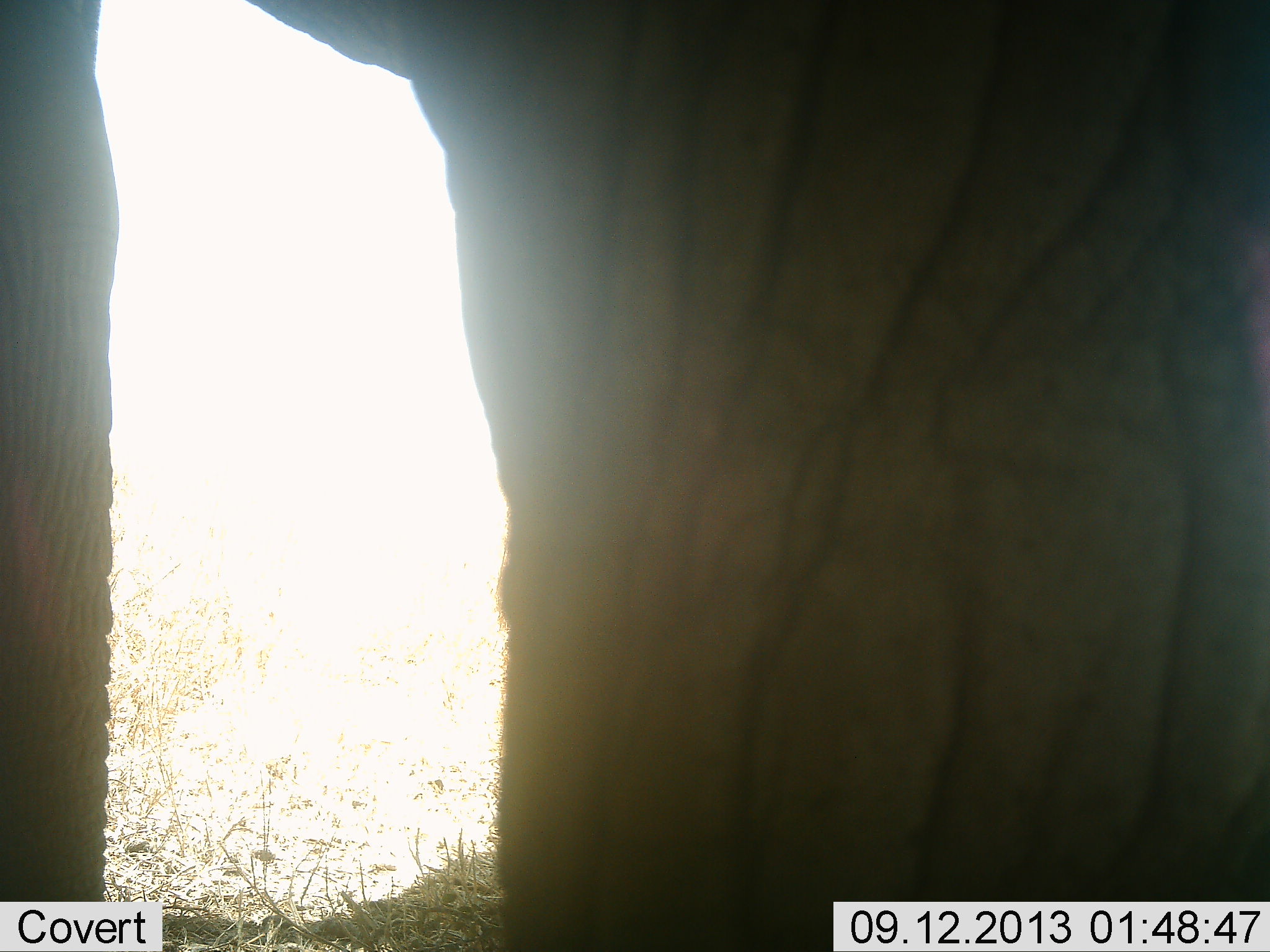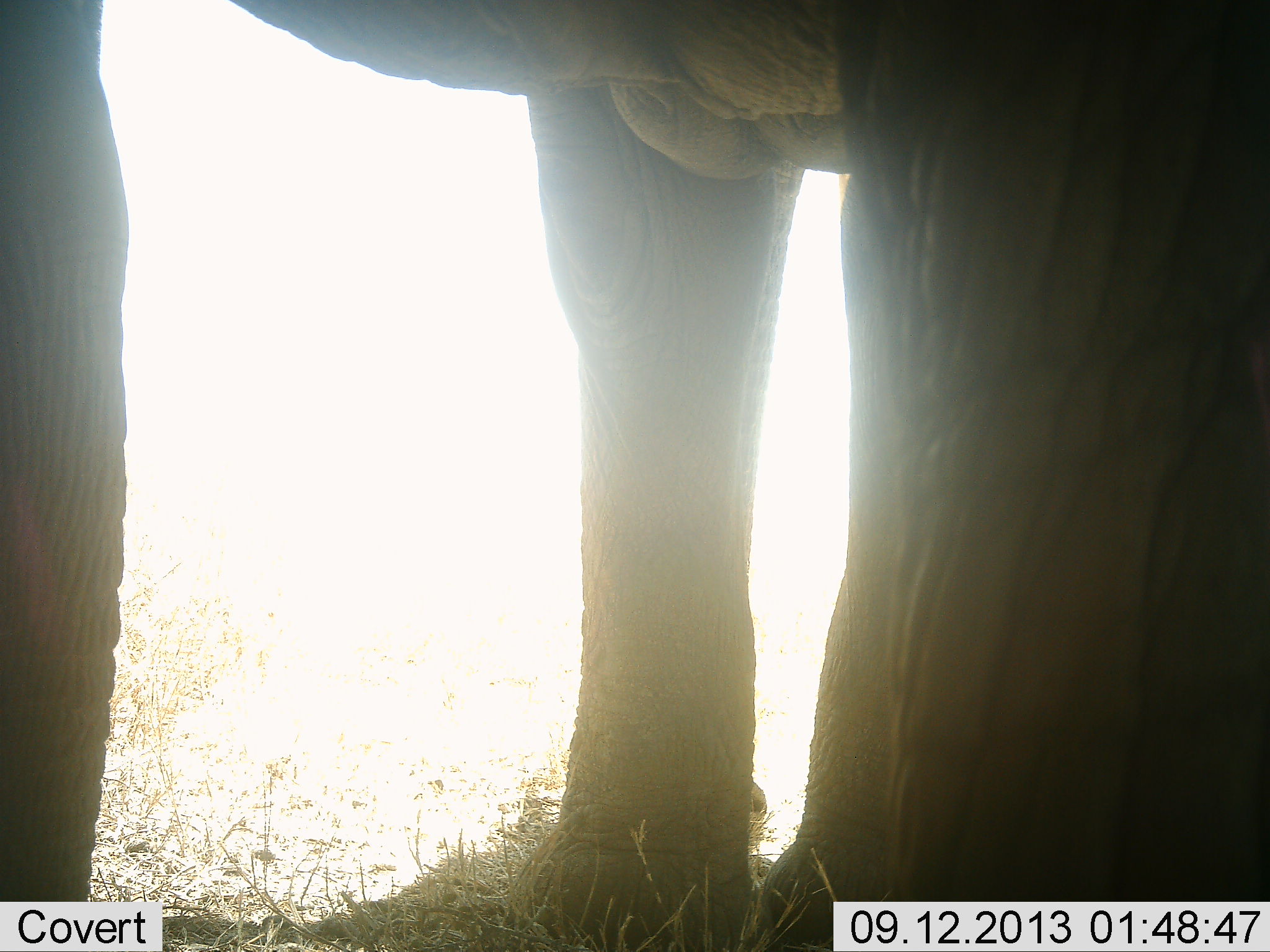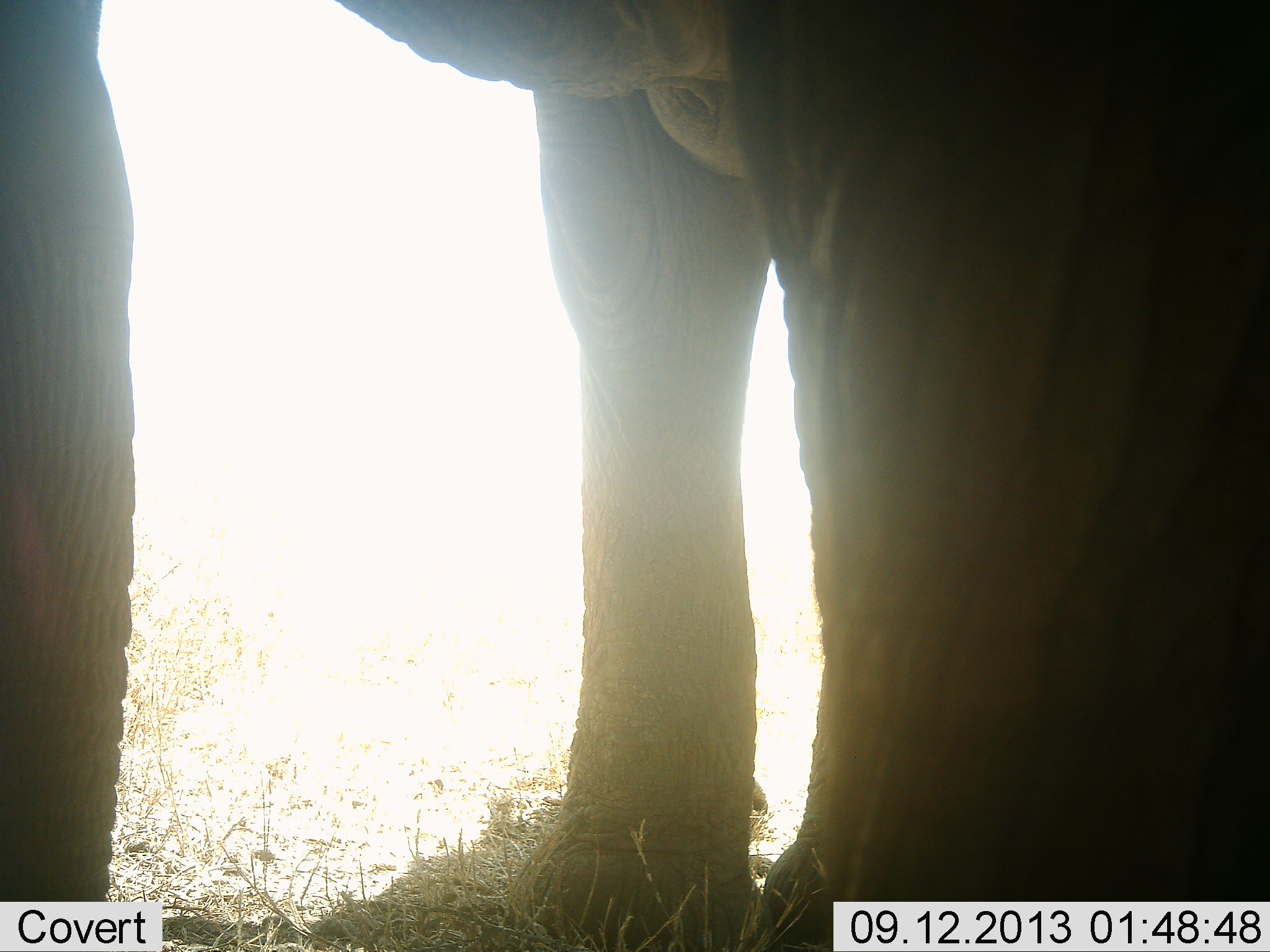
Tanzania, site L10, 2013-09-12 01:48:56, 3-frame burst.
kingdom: Animalia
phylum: Chordata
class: Mammalia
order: Proboscidea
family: Elephantidae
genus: Loxodonta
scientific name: Loxodonta africana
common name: african bush elephant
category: elephant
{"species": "elephant (african bush elephant) (Loxodonta africana)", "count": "1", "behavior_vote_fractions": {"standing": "100%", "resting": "0%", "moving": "10%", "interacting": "0%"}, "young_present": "0%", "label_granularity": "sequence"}